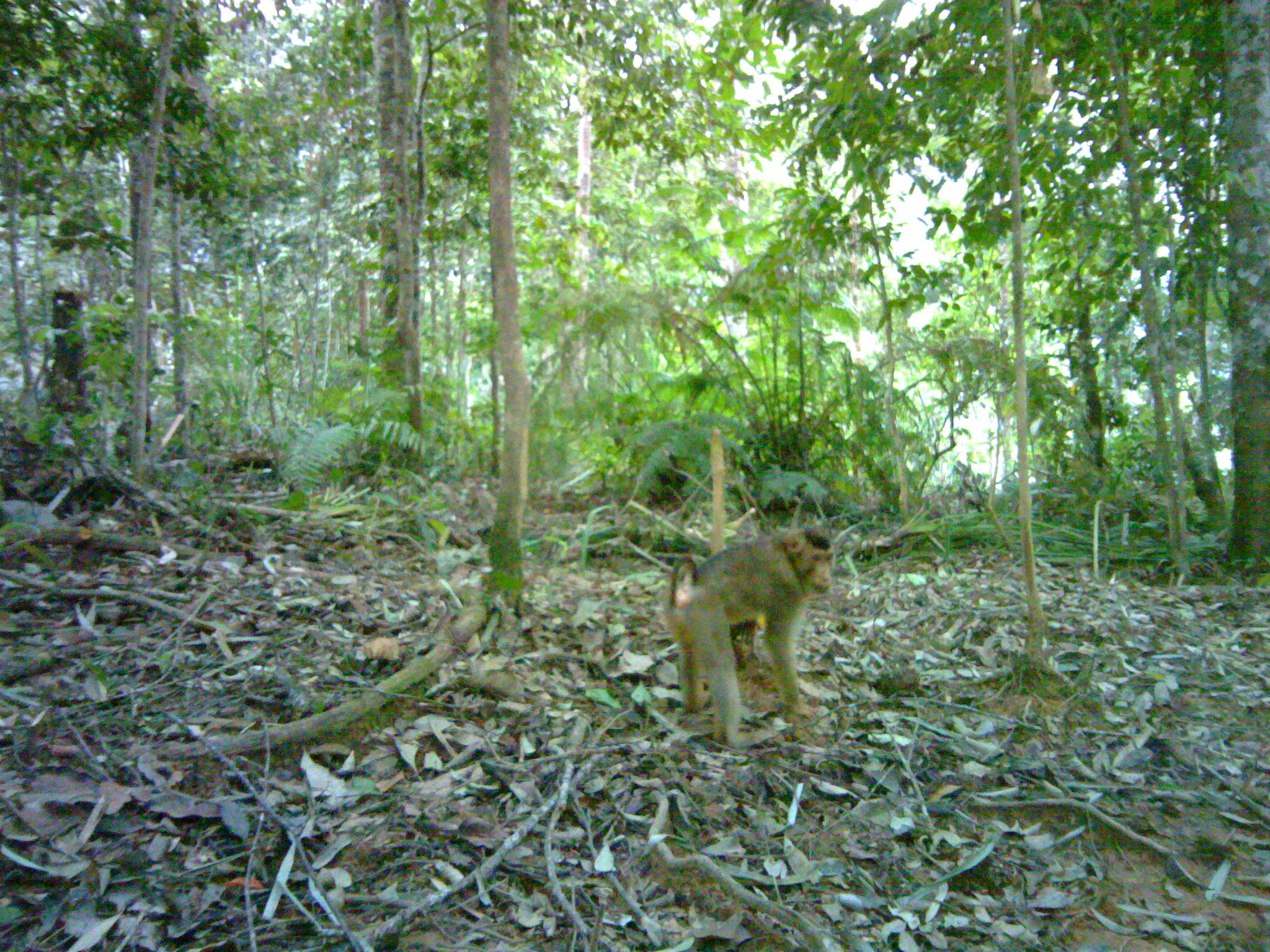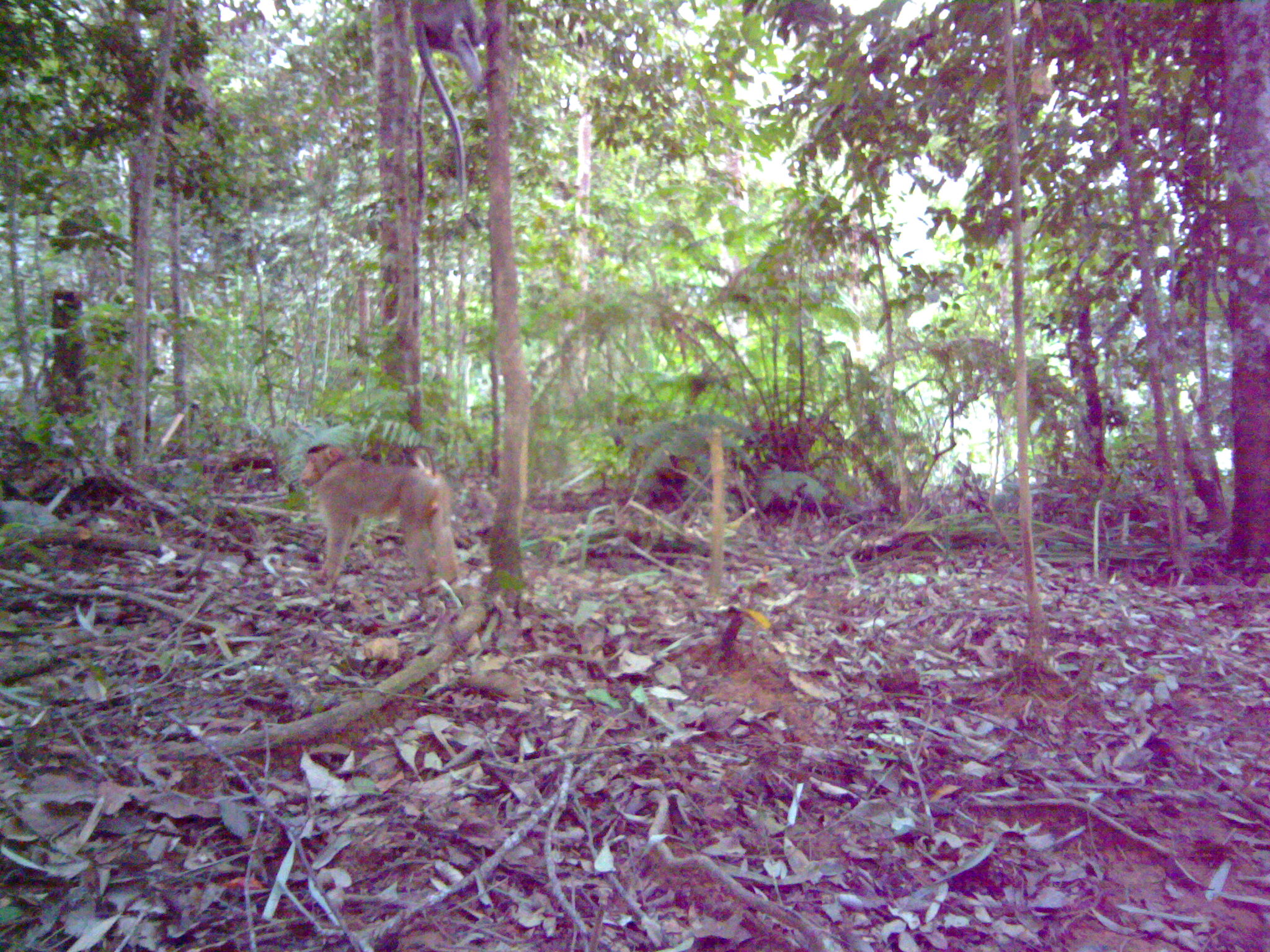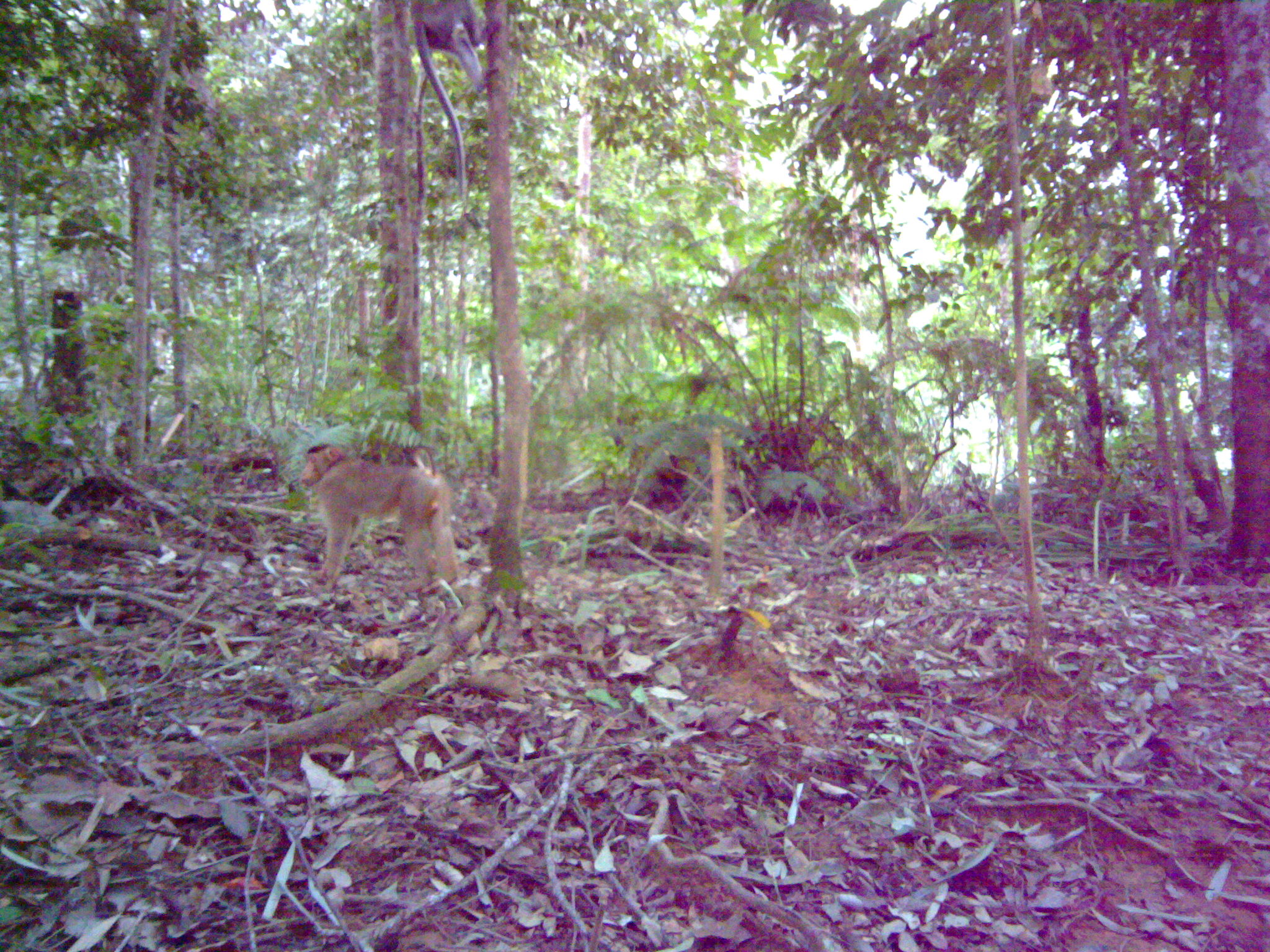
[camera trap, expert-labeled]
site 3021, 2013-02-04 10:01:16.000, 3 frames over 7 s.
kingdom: Animalia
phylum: Chordata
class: Mammalia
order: Primates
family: Cercopithecidae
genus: Macaca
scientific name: Macaca nemestrina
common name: southern pig-tailed macaque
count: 1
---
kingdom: Animalia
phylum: Chordata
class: Mammalia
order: Primates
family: Cercopithecidae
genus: Macaca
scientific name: Macaca fascicularis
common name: crab-eating macaque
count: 1